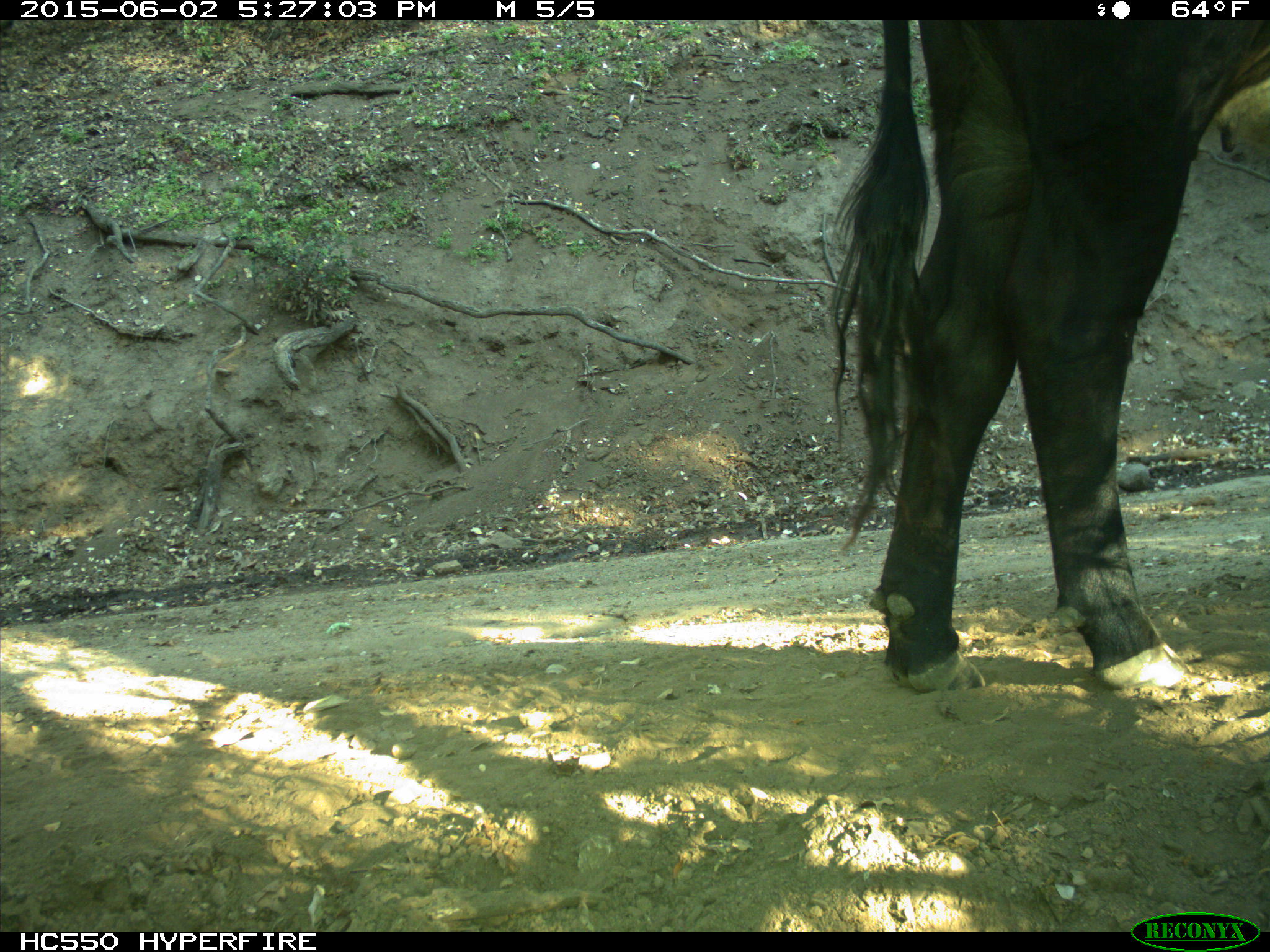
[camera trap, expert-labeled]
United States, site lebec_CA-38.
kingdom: Animalia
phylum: Chordata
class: Mammalia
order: Artiodactyla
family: Bovidae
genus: Bos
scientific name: Bos taurus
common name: domestic cow